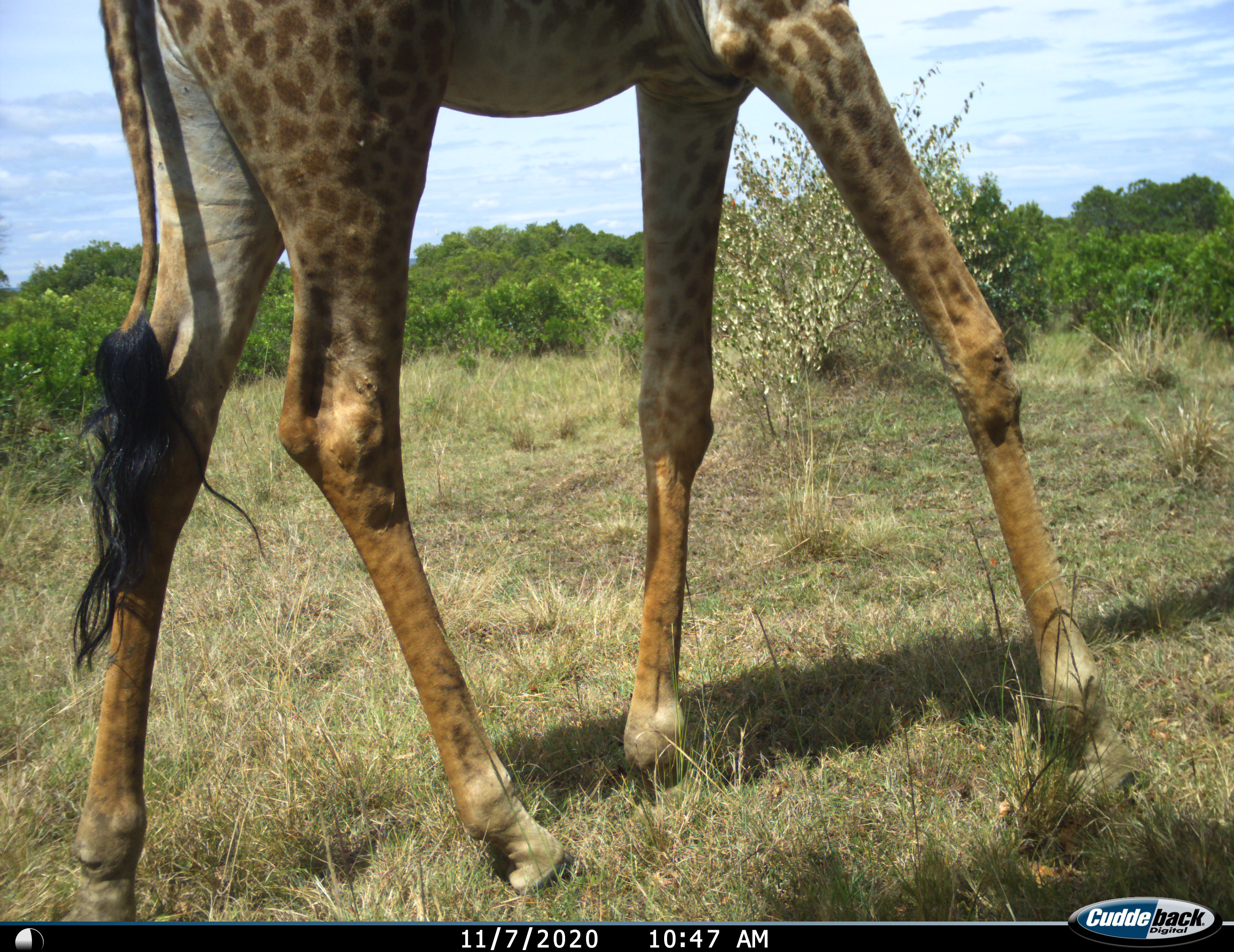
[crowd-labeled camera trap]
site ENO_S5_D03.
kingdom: Animalia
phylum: Chordata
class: Mammalia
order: Artiodactyla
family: Giraffidae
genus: Giraffa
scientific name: Giraffa camelopardalis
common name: giraffe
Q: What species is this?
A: Giraffe (Giraffa camelopardalis).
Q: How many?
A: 1.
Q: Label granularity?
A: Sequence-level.